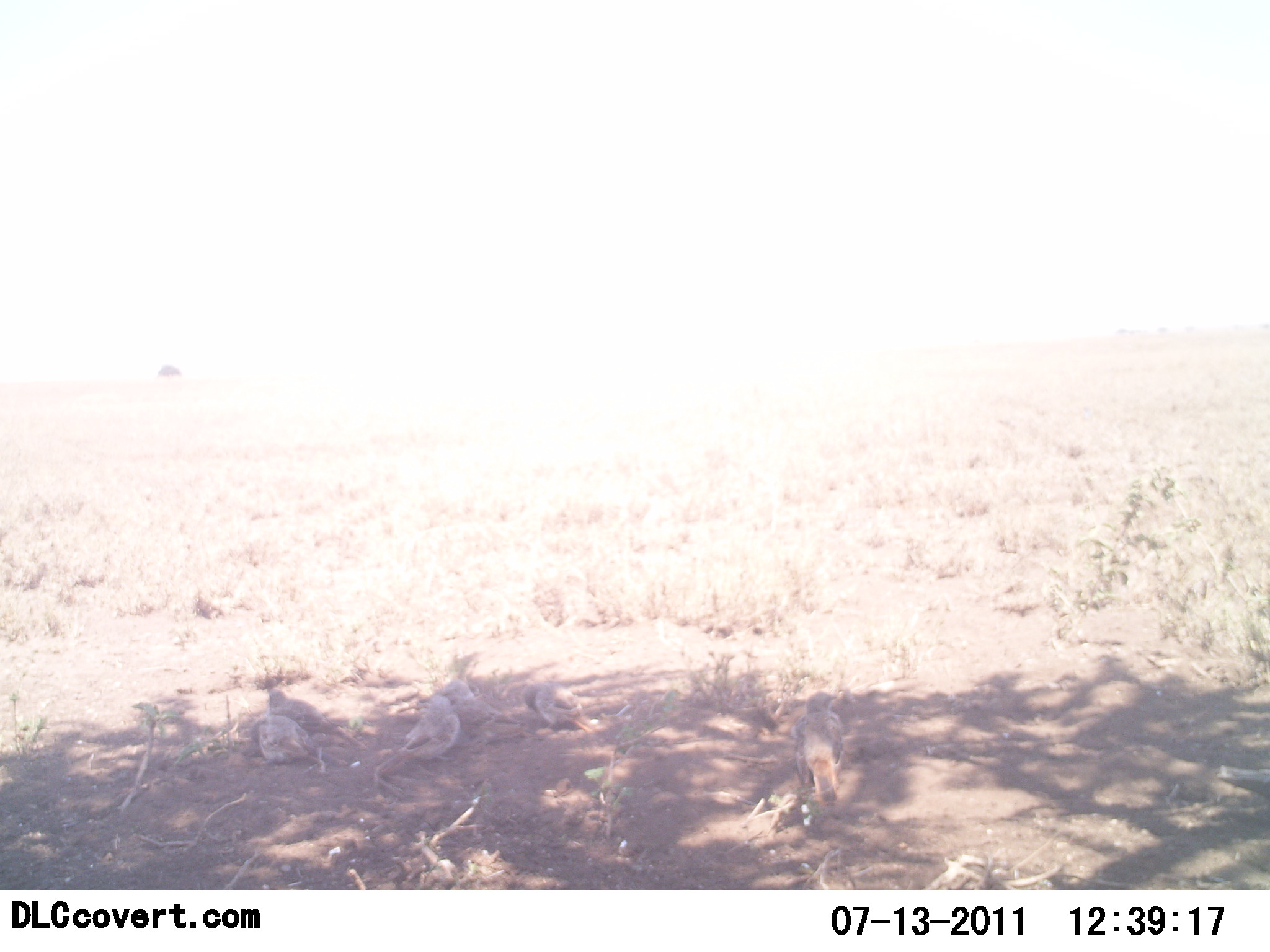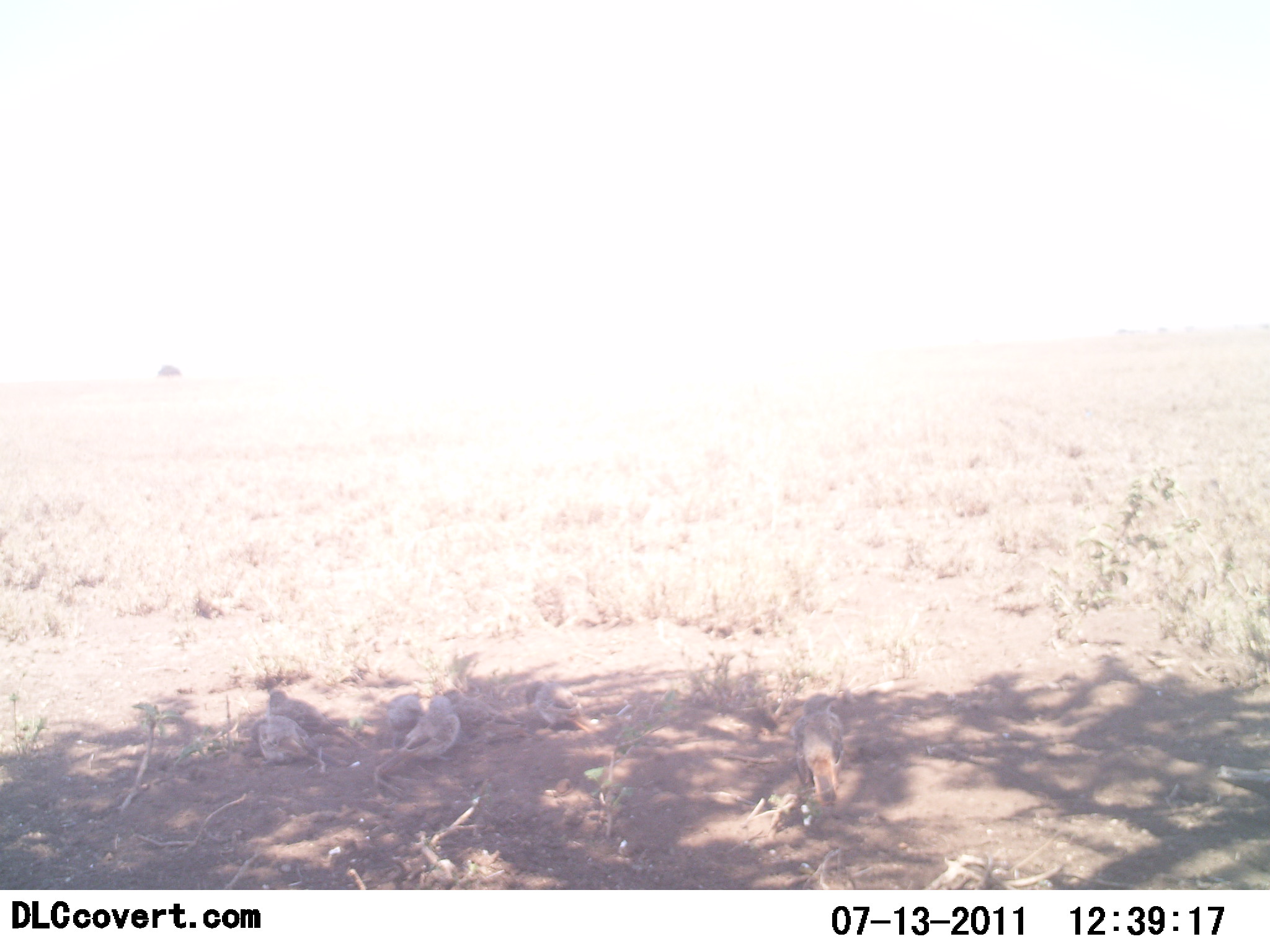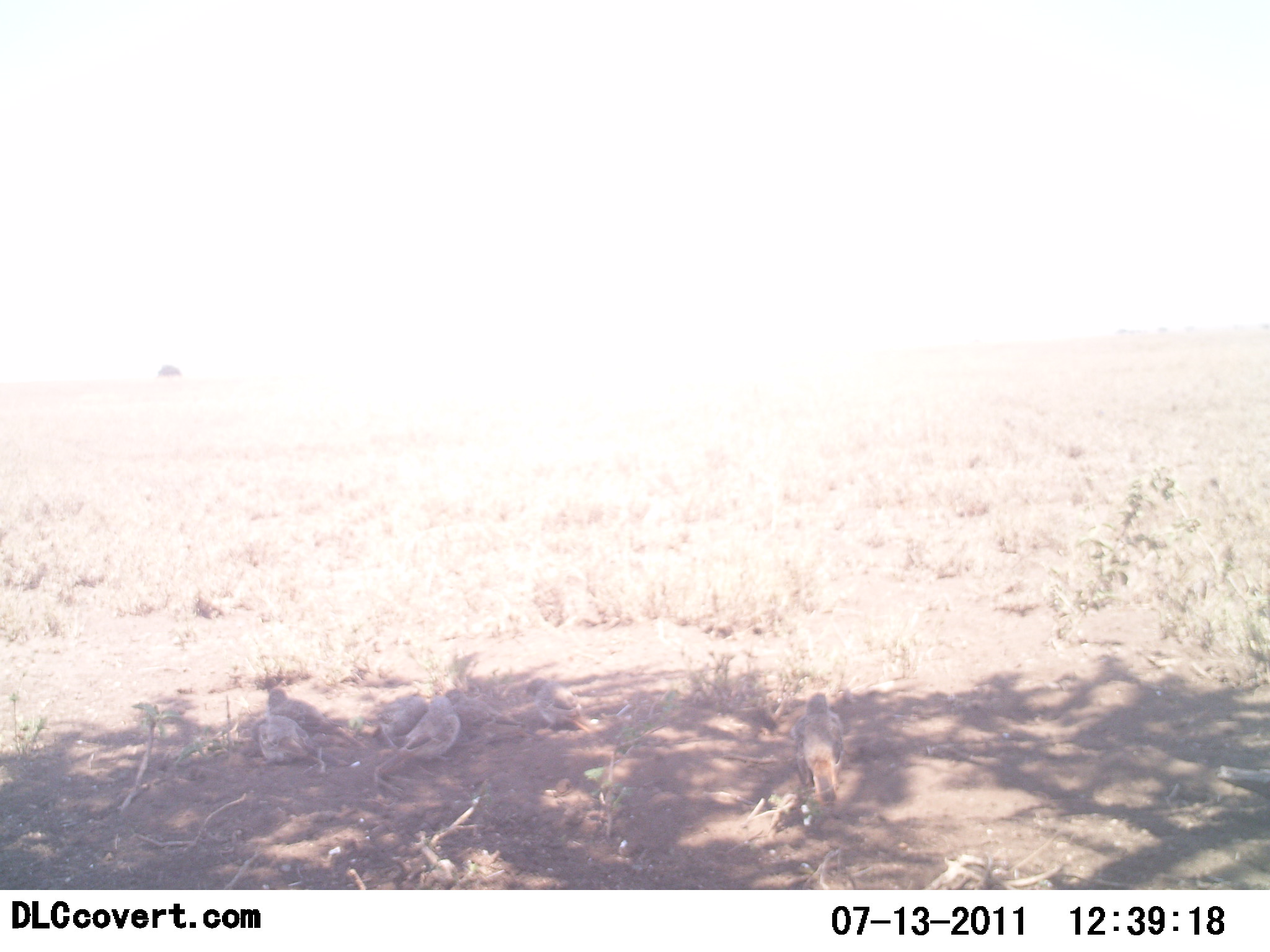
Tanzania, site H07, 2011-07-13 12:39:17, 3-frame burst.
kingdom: Animalia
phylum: Chordata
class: Aves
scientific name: Aves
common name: bird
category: otherbird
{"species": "otherbird (bird) (Aves)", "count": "6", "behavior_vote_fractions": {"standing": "31%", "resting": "69%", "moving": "15%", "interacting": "0%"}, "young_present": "0%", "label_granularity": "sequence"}